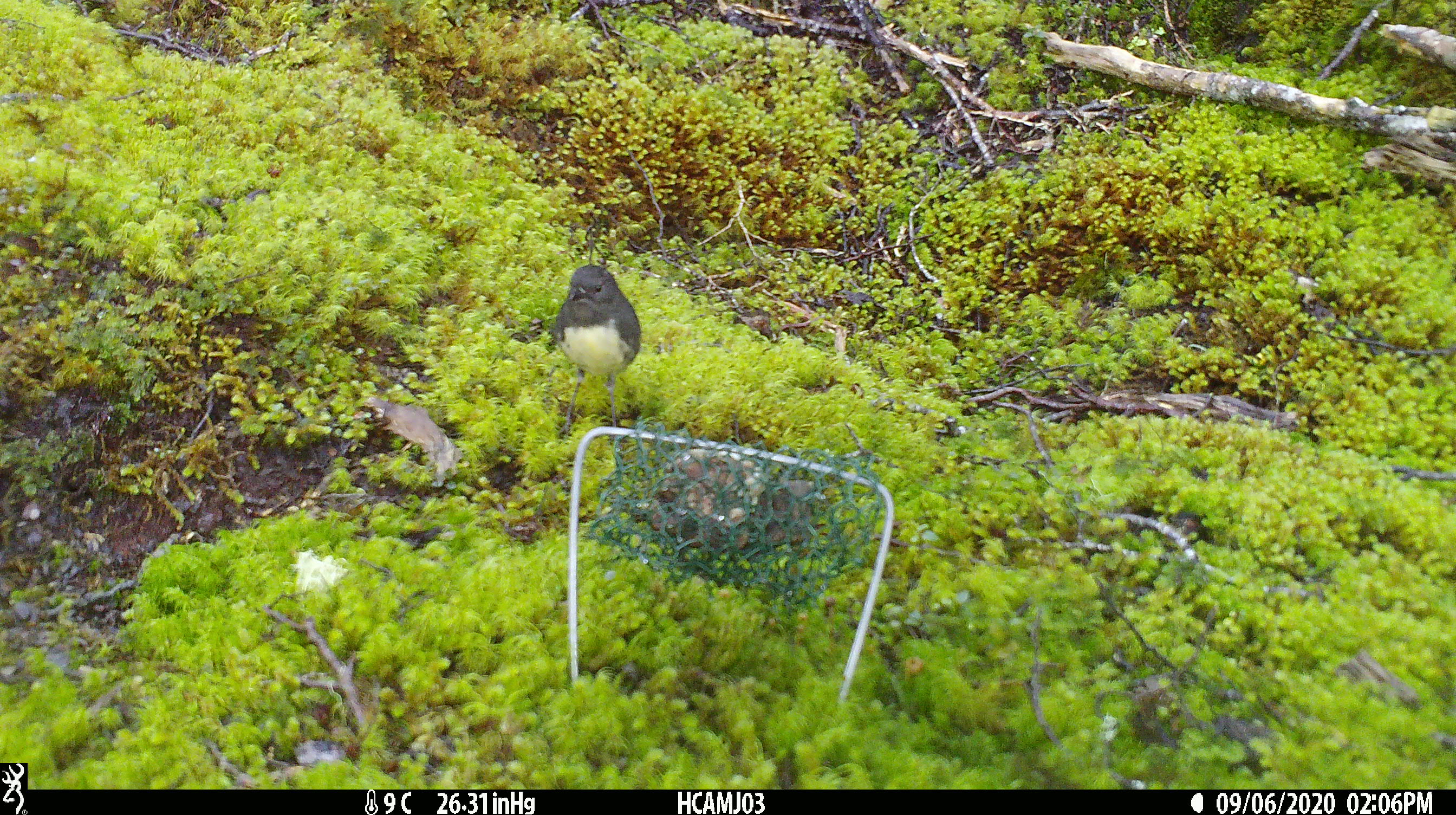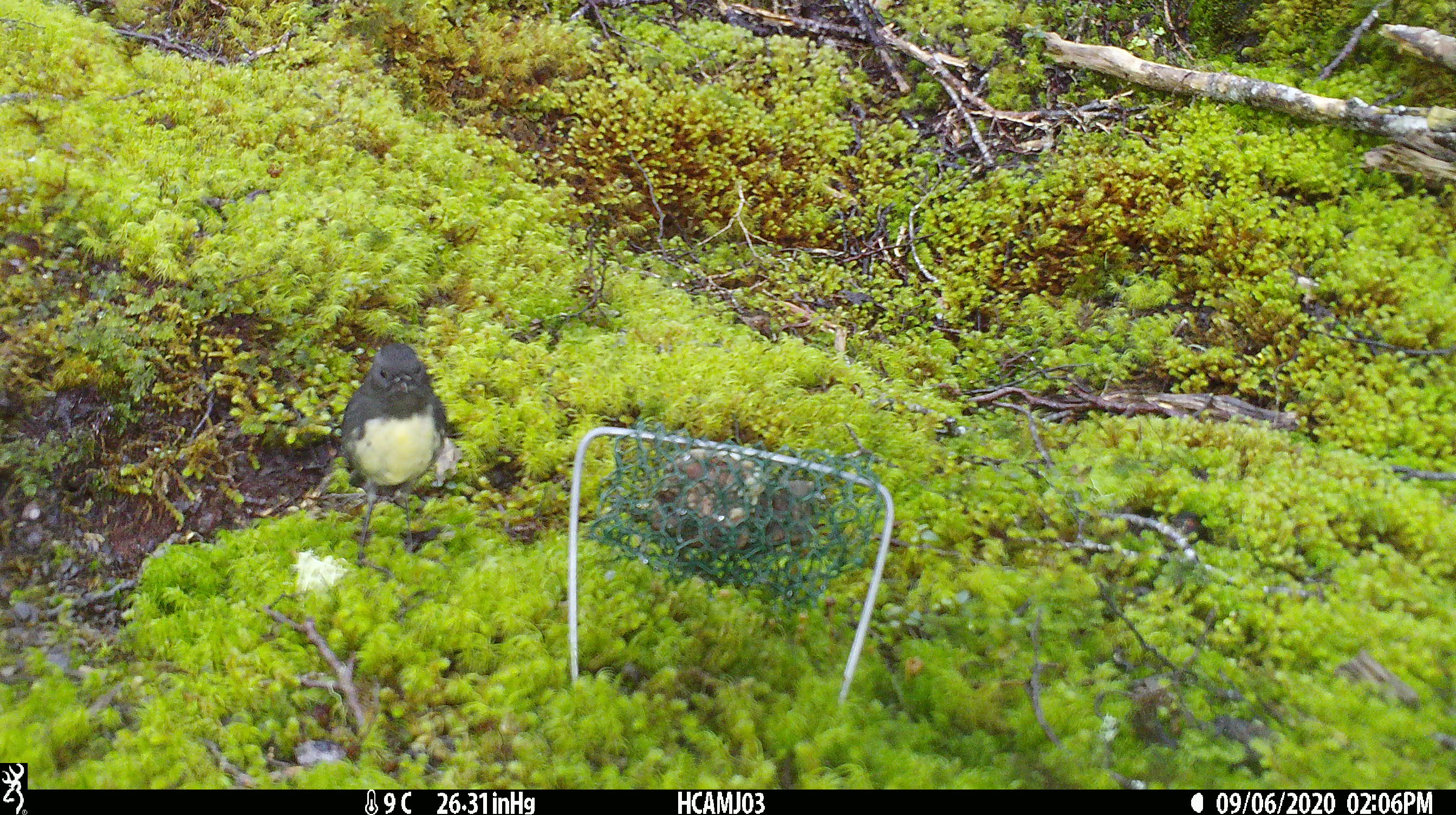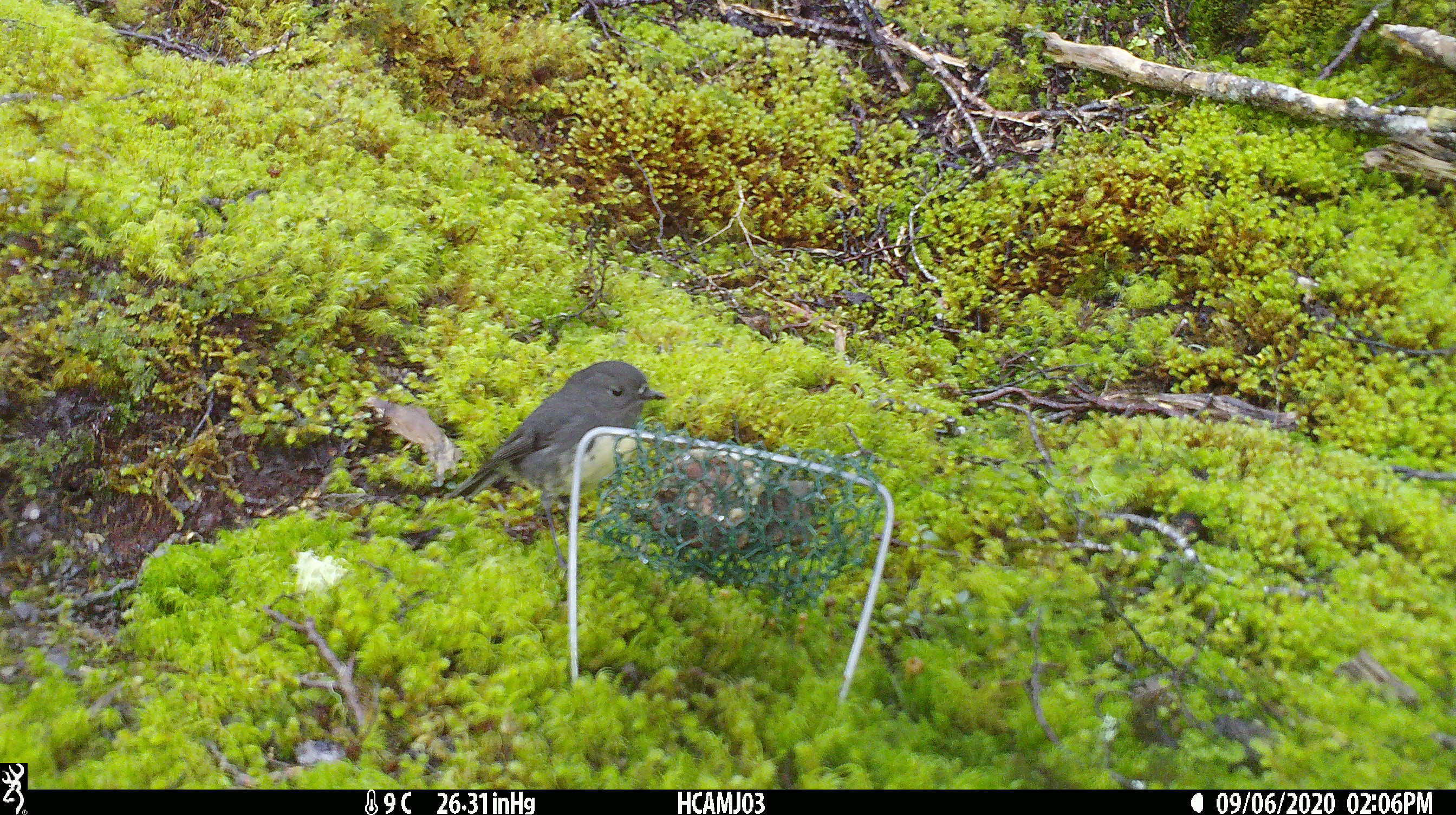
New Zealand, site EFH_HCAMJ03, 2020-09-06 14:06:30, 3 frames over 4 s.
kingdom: Animalia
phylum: Chordata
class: Aves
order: Passeriformes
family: Petroicidae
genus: Petroica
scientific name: Petroica australis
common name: new zealand robin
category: robin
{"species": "robin (new zealand robin) (Petroica australis)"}